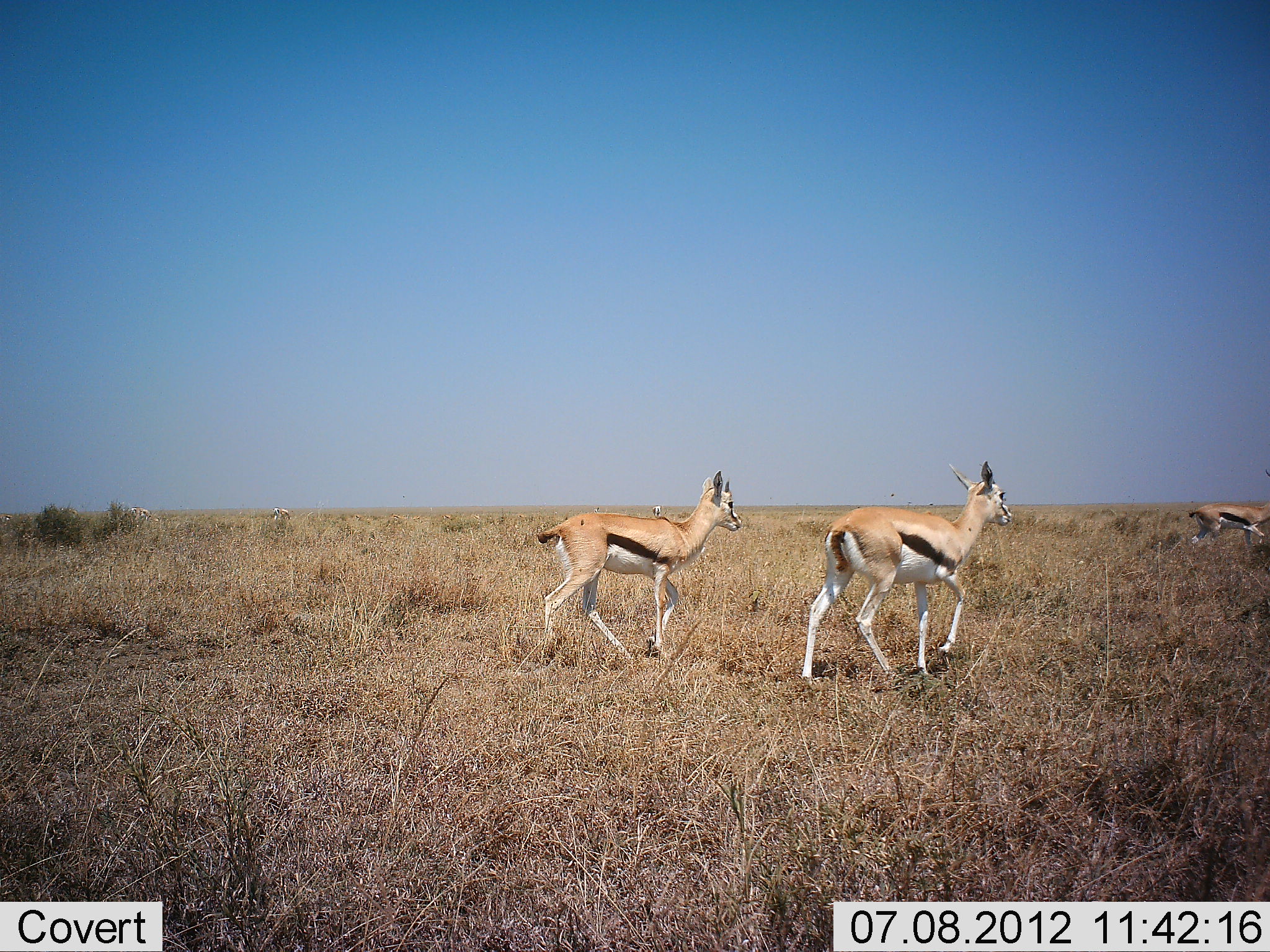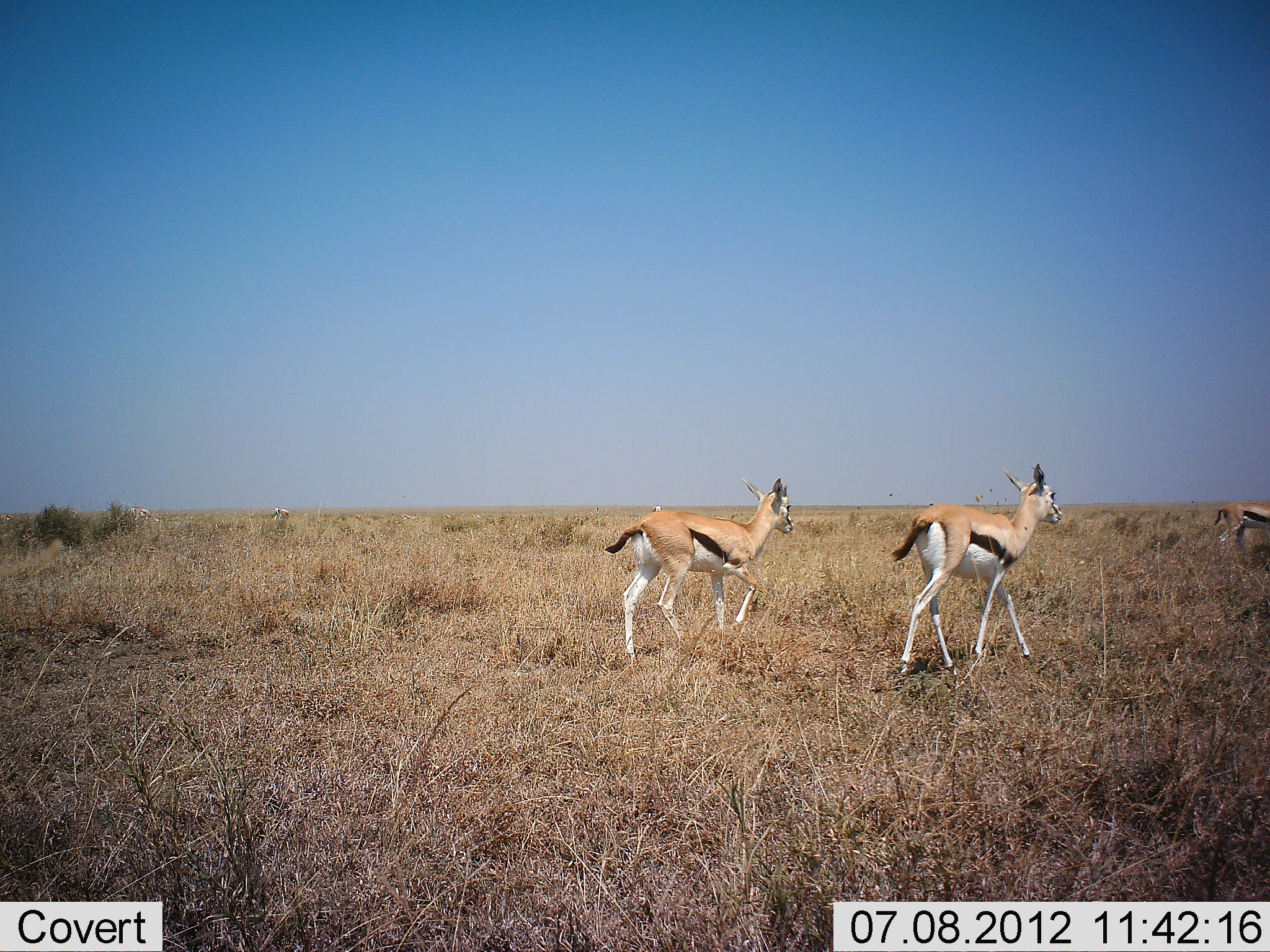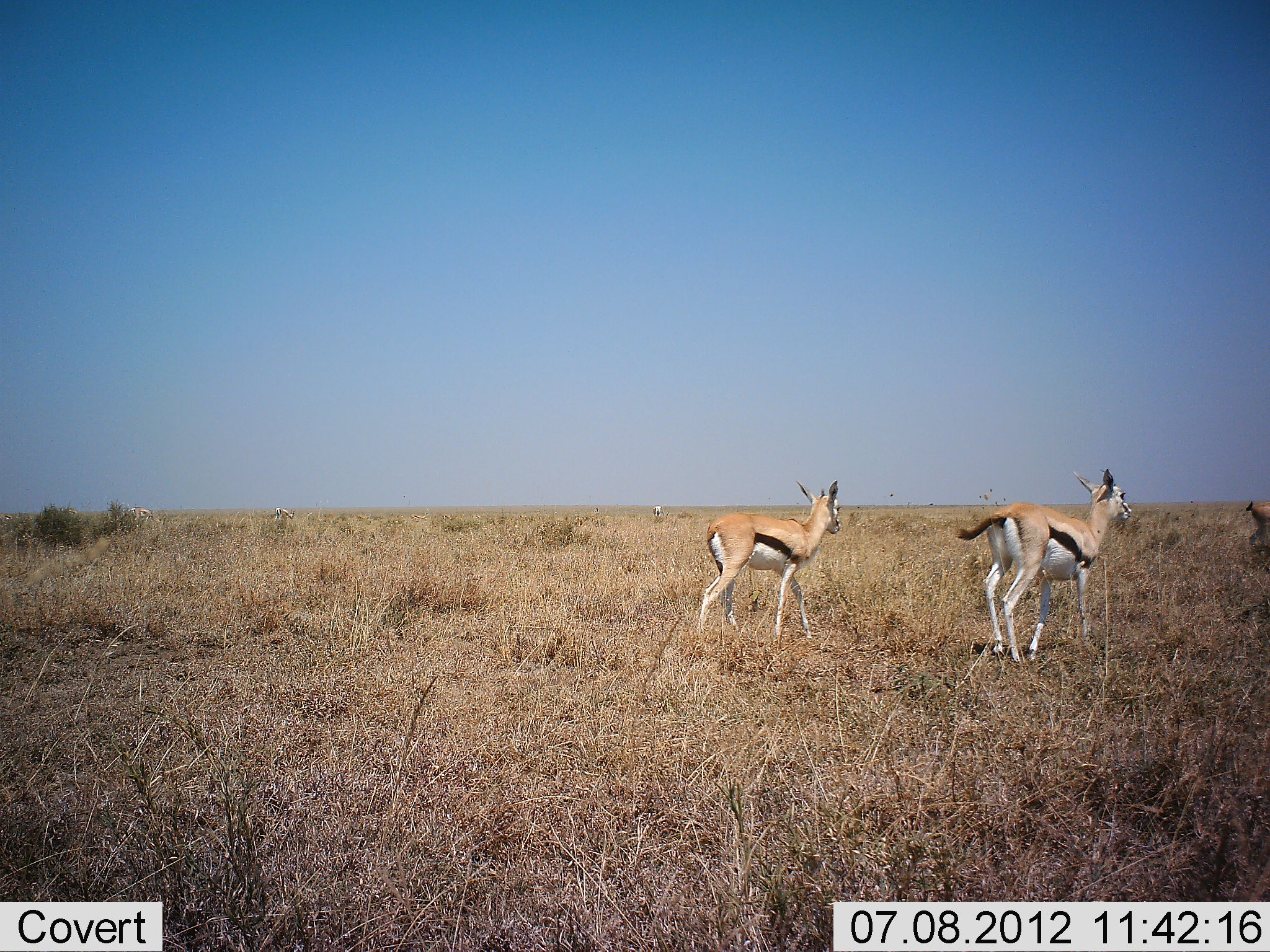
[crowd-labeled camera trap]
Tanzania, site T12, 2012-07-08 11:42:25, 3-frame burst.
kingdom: Animalia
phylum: Chordata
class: Mammalia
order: Artiodactyla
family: Bovidae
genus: Eudorcas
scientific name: Eudorcas thomsonii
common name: thomson's gazelle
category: gazellethomsons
Gazellethomsons (thomson's gazelle) (Eudorcas thomsonii), count 3. Behavior (volunteer vote fractions): standing 0%, resting 0%, moving 100%, interacting 0%. Young present (vote fraction): 0%. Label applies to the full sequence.